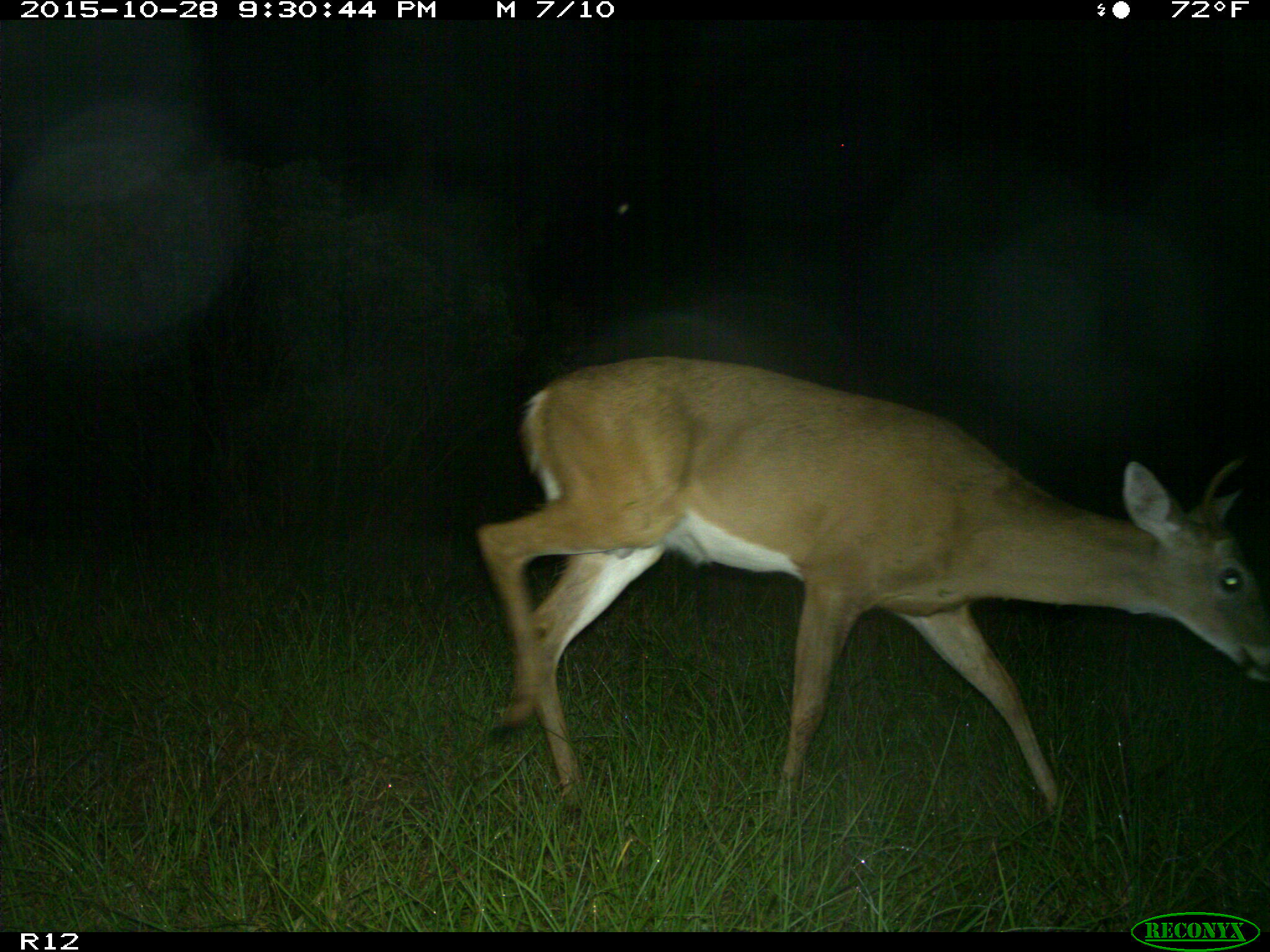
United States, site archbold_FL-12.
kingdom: Animalia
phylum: Chordata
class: Mammalia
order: Artiodactyla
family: Cervidae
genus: Odocoileus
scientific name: Odocoileus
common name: deer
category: unidentified deer